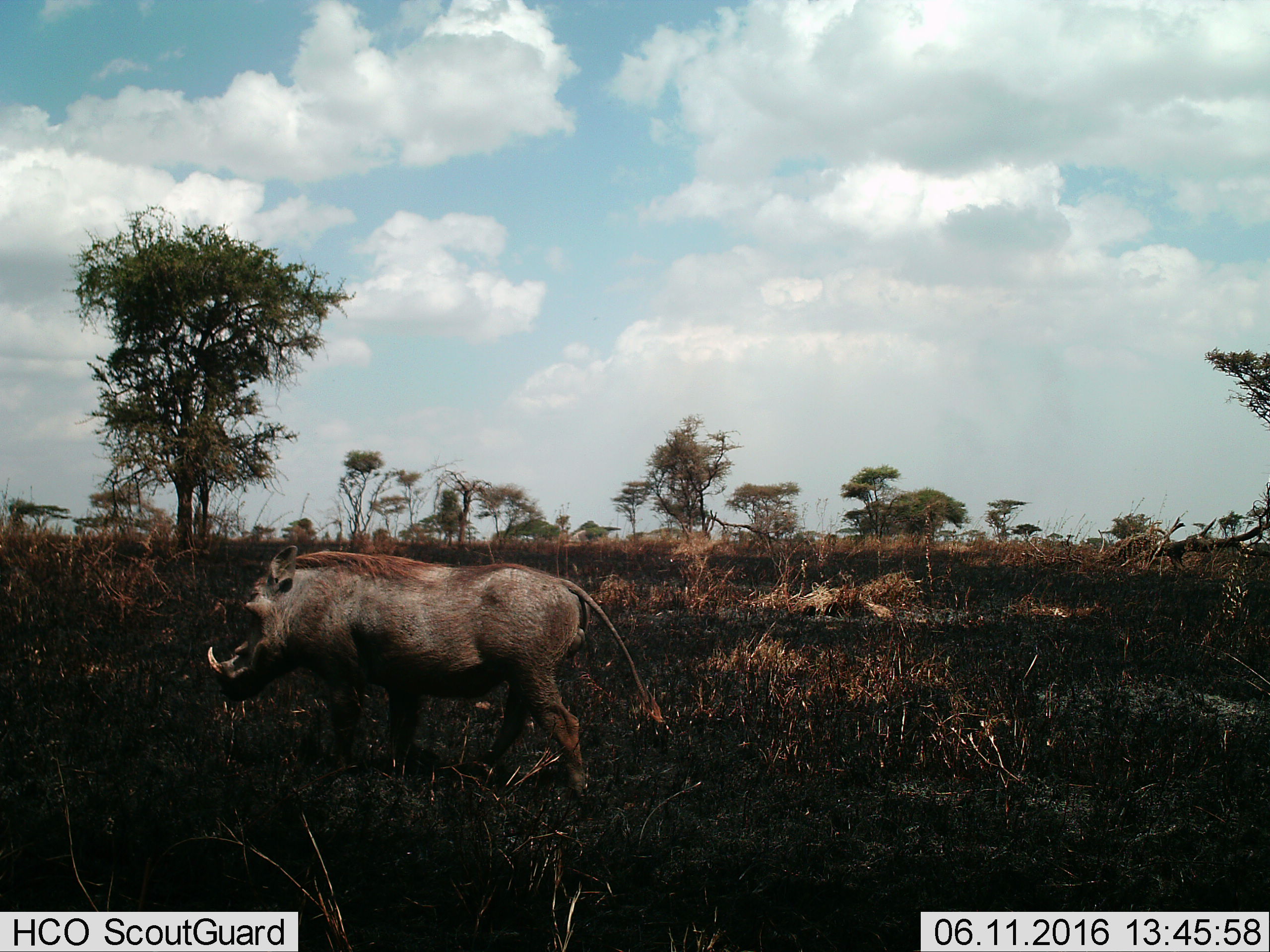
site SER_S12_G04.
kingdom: Animalia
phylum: Chordata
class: Mammalia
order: Artiodactyla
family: Suidae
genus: Phacochoerus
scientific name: Phacochoerus africanus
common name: warthog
Warthog (Phacochoerus africanus), count 1. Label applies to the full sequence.